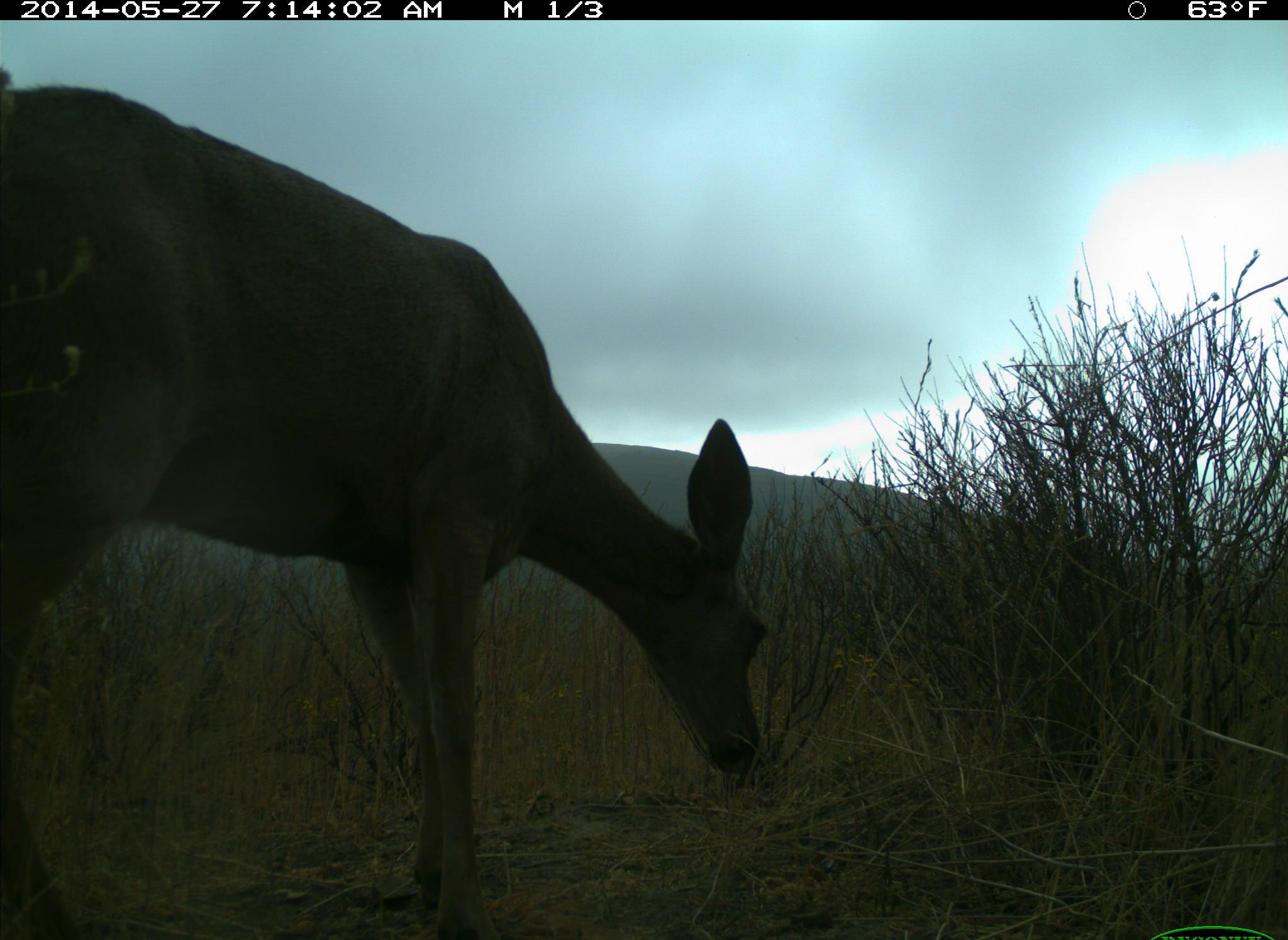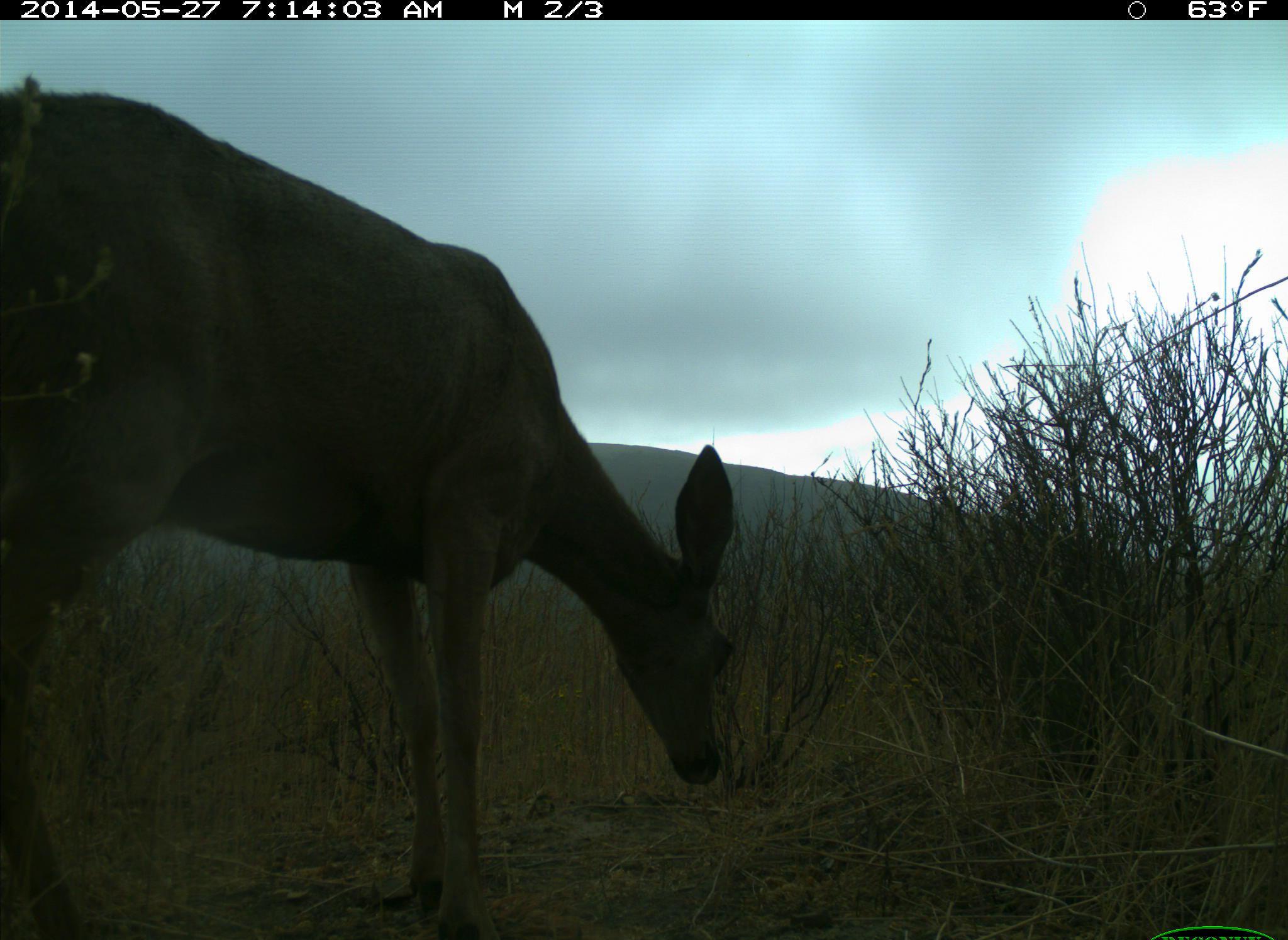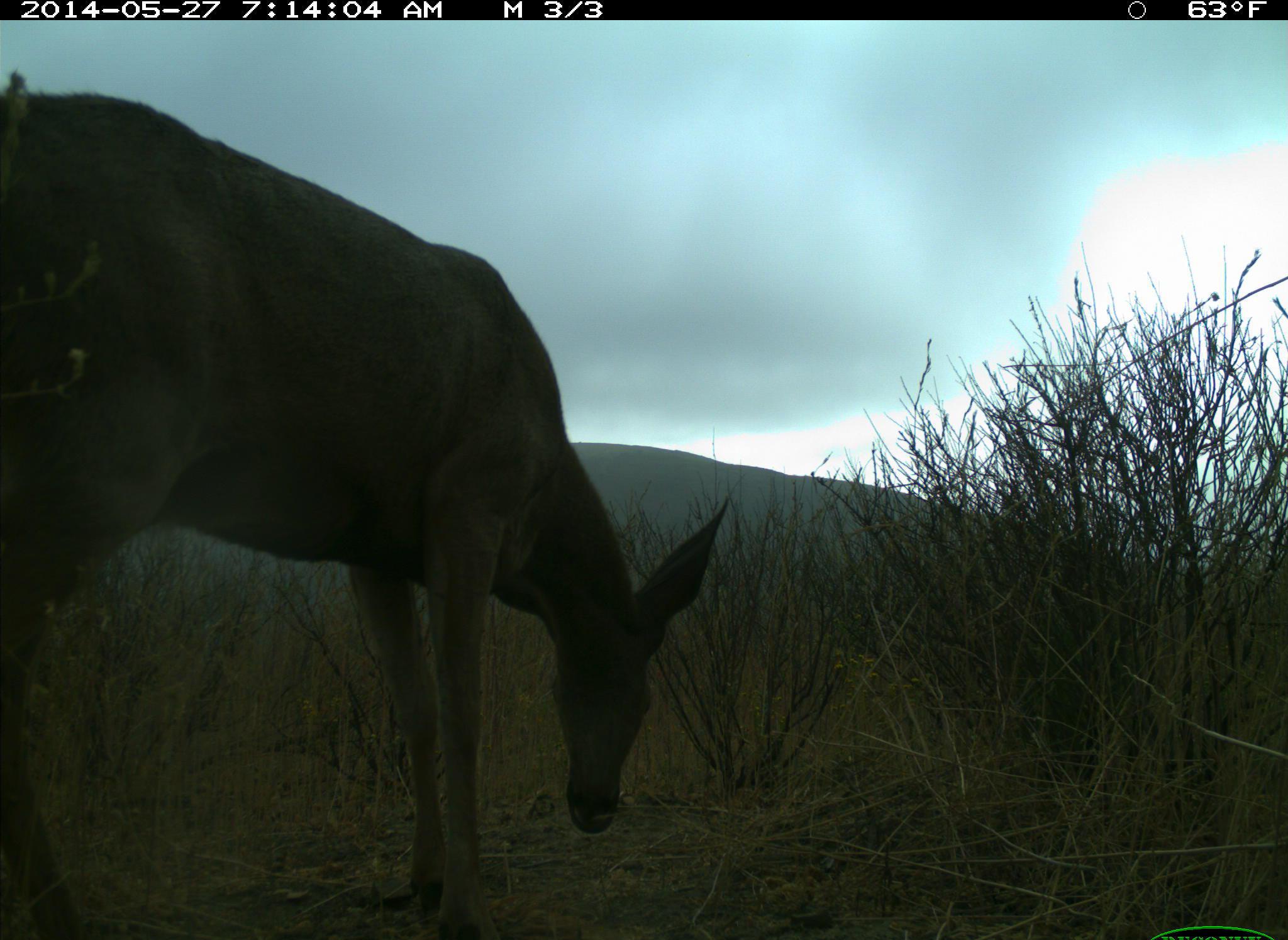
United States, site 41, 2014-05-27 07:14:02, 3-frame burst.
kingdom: Animalia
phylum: Chordata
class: Mammalia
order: Artiodactyla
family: Cervidae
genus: Odocoileus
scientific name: Odocoileus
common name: deer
Deer (Odocoileus).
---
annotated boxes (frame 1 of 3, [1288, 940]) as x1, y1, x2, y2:
deer: 0, 67, 763, 940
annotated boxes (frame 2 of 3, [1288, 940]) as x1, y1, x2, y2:
deer: 0, 74, 737, 940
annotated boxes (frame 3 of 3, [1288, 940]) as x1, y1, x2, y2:
deer: 0, 73, 728, 940